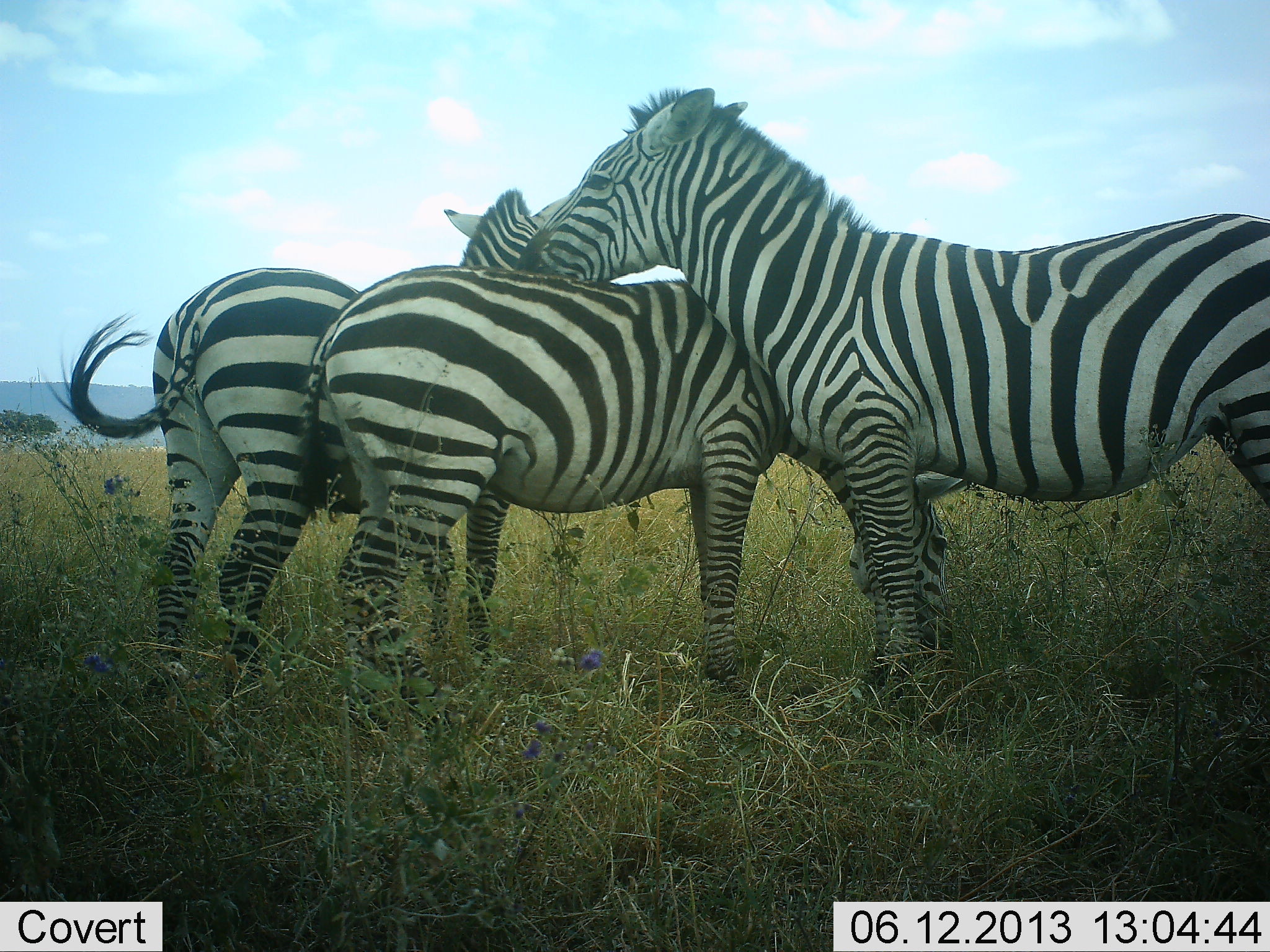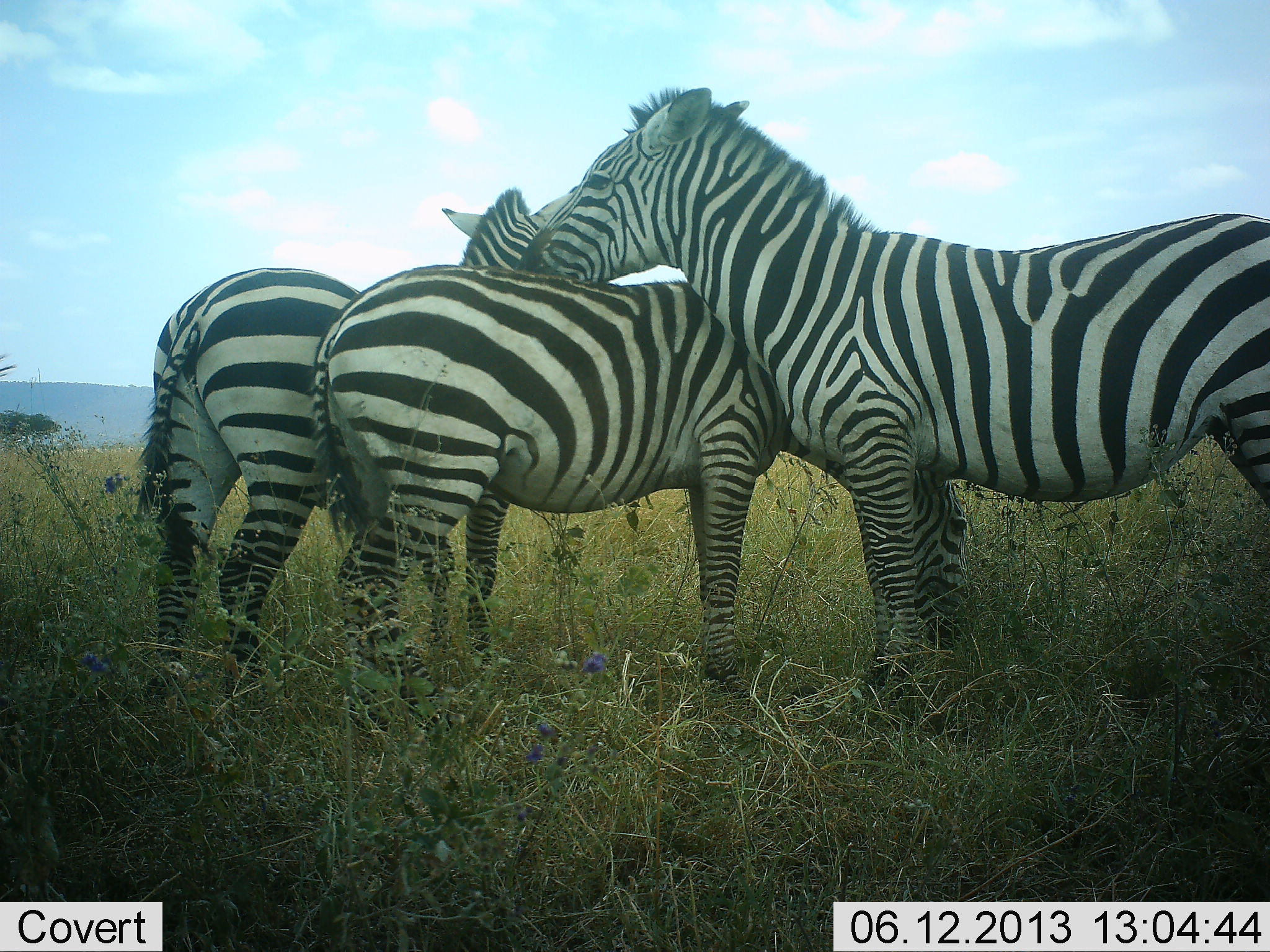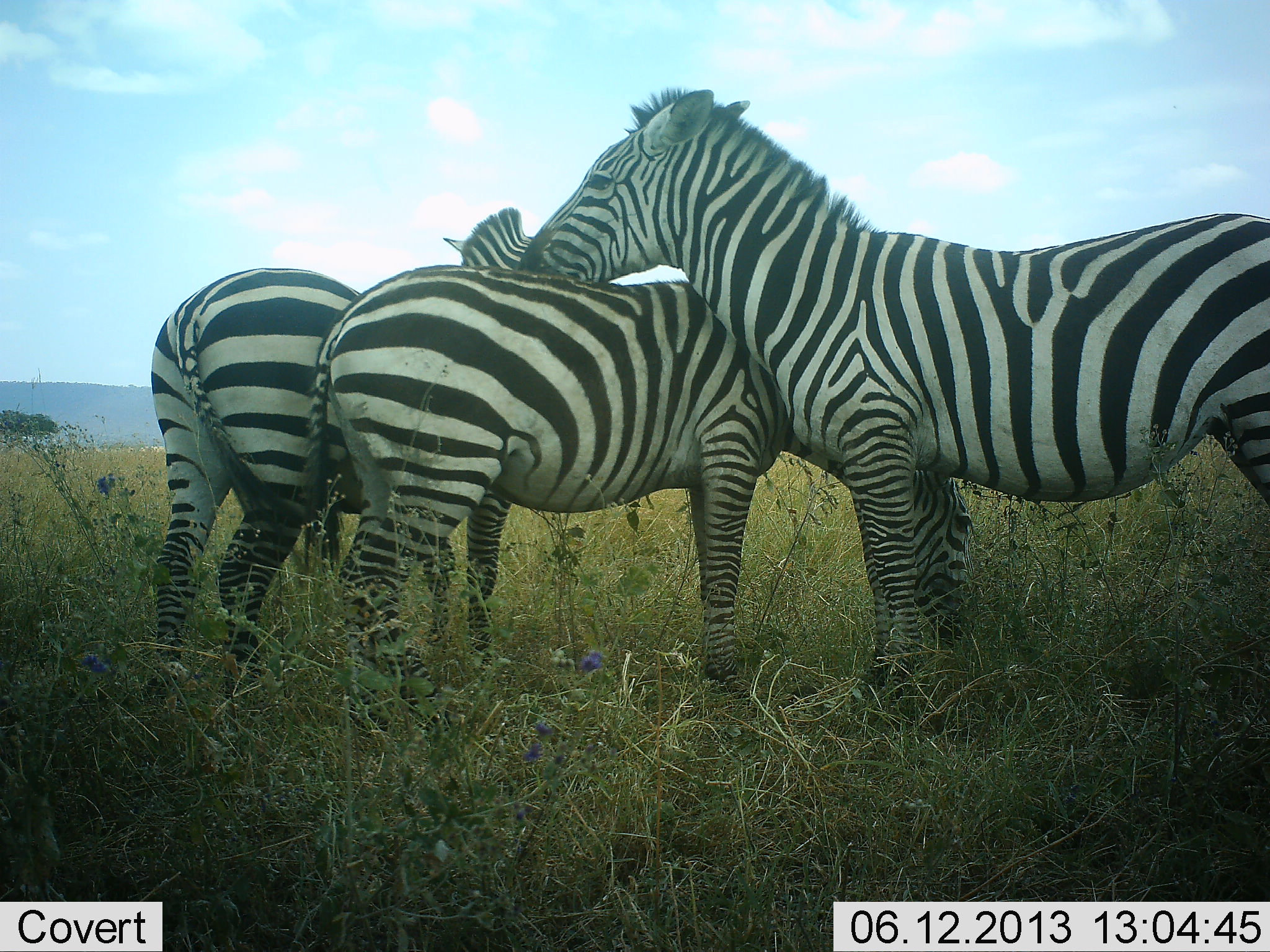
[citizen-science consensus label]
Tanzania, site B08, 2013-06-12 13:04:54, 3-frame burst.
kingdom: Animalia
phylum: Chordata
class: Mammalia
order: Perissodactyla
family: Equidae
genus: Equus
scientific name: Equus quagga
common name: plains zebra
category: zebra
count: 3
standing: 91%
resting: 9%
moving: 0%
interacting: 52%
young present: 0%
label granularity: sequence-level